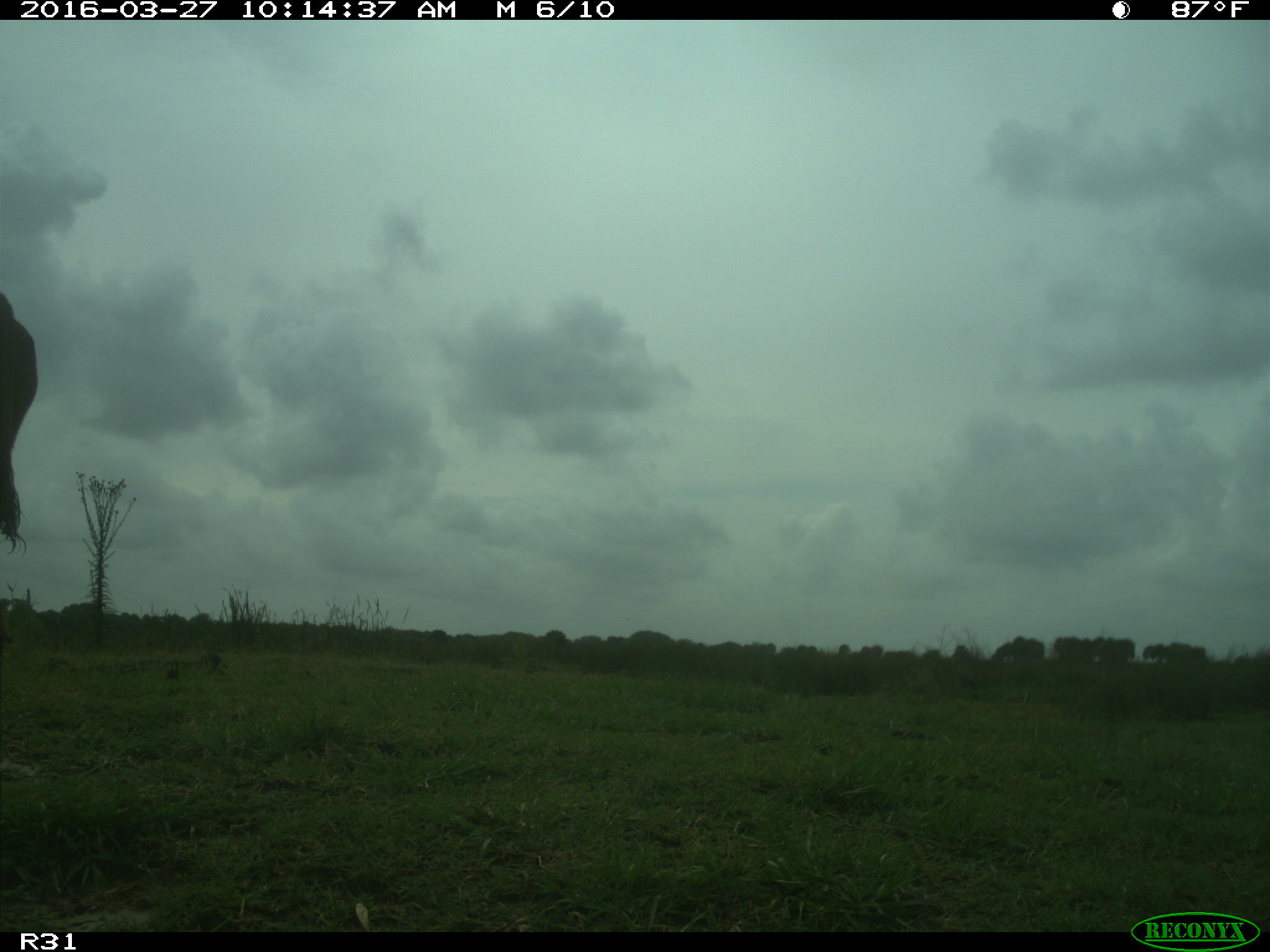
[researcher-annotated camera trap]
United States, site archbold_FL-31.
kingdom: Animalia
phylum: Chordata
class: Mammalia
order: Artiodactyla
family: Bovidae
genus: Bos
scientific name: Bos taurus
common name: domestic cow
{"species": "Bos taurus (domestic cow)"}